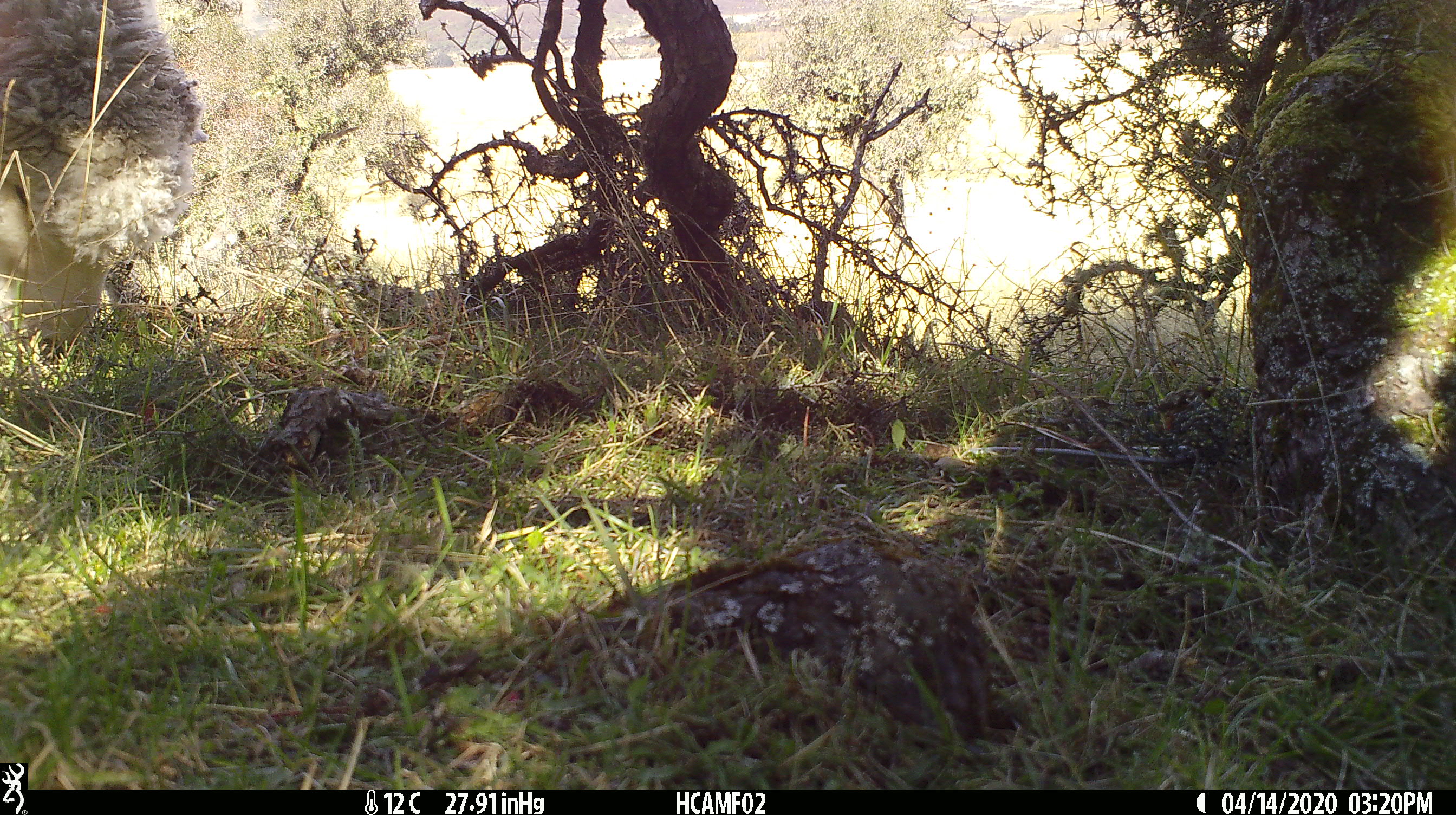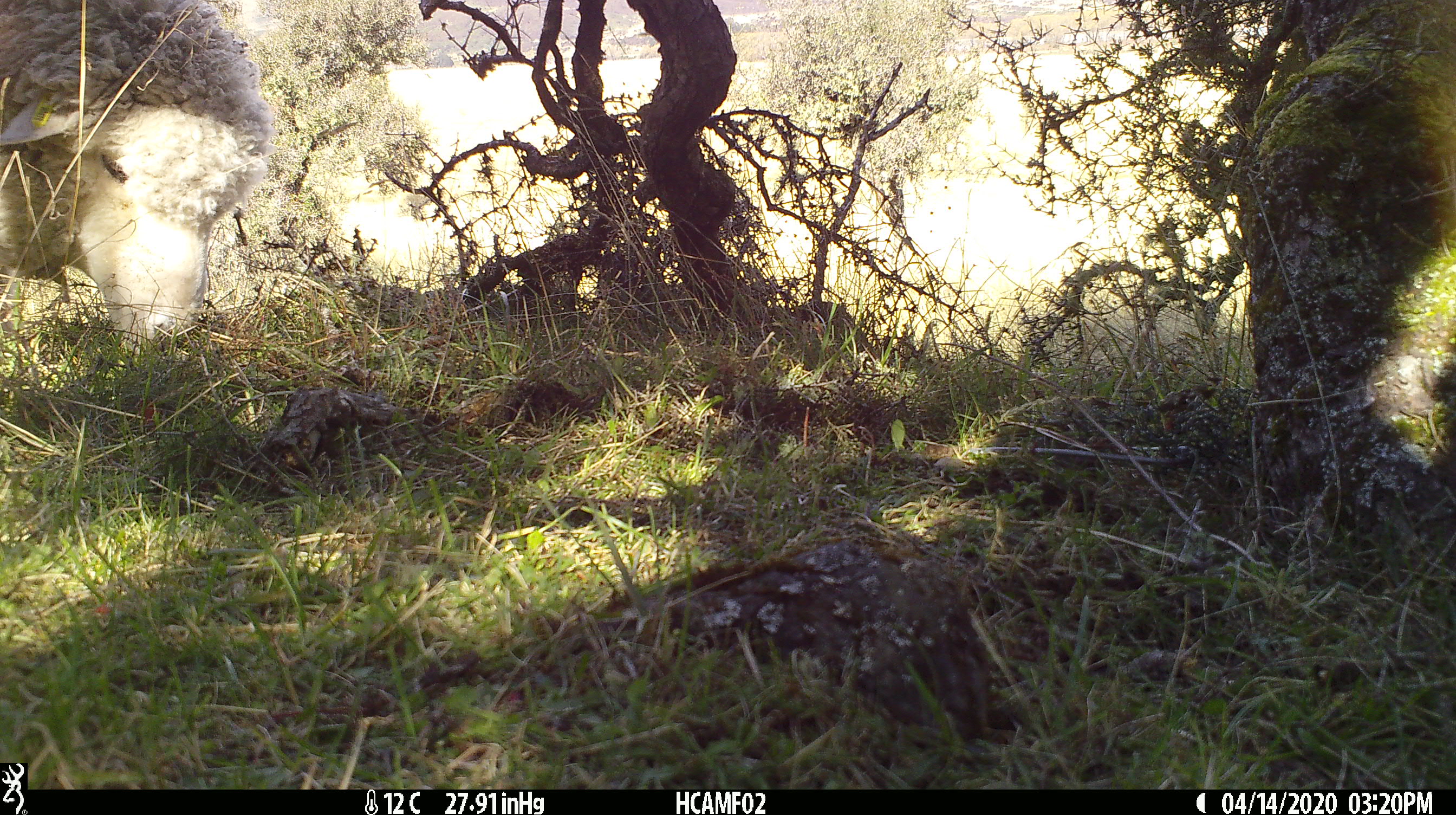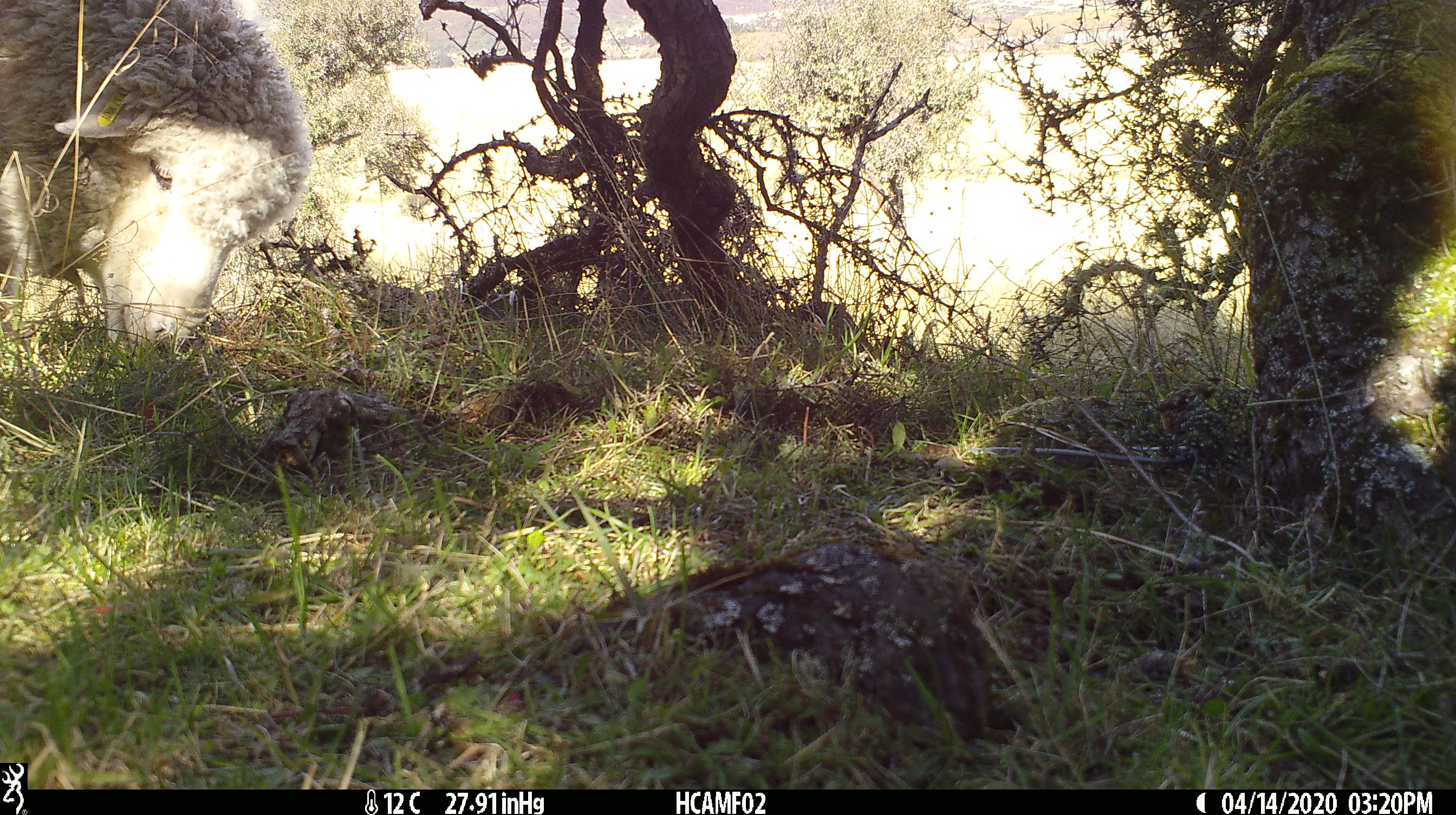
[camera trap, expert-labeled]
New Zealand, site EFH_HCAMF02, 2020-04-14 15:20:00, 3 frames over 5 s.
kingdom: Animalia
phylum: Chordata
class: Mammalia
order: Artiodactyla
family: Bovidae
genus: Ovis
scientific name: Ovis aries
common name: domestic sheep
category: sheep